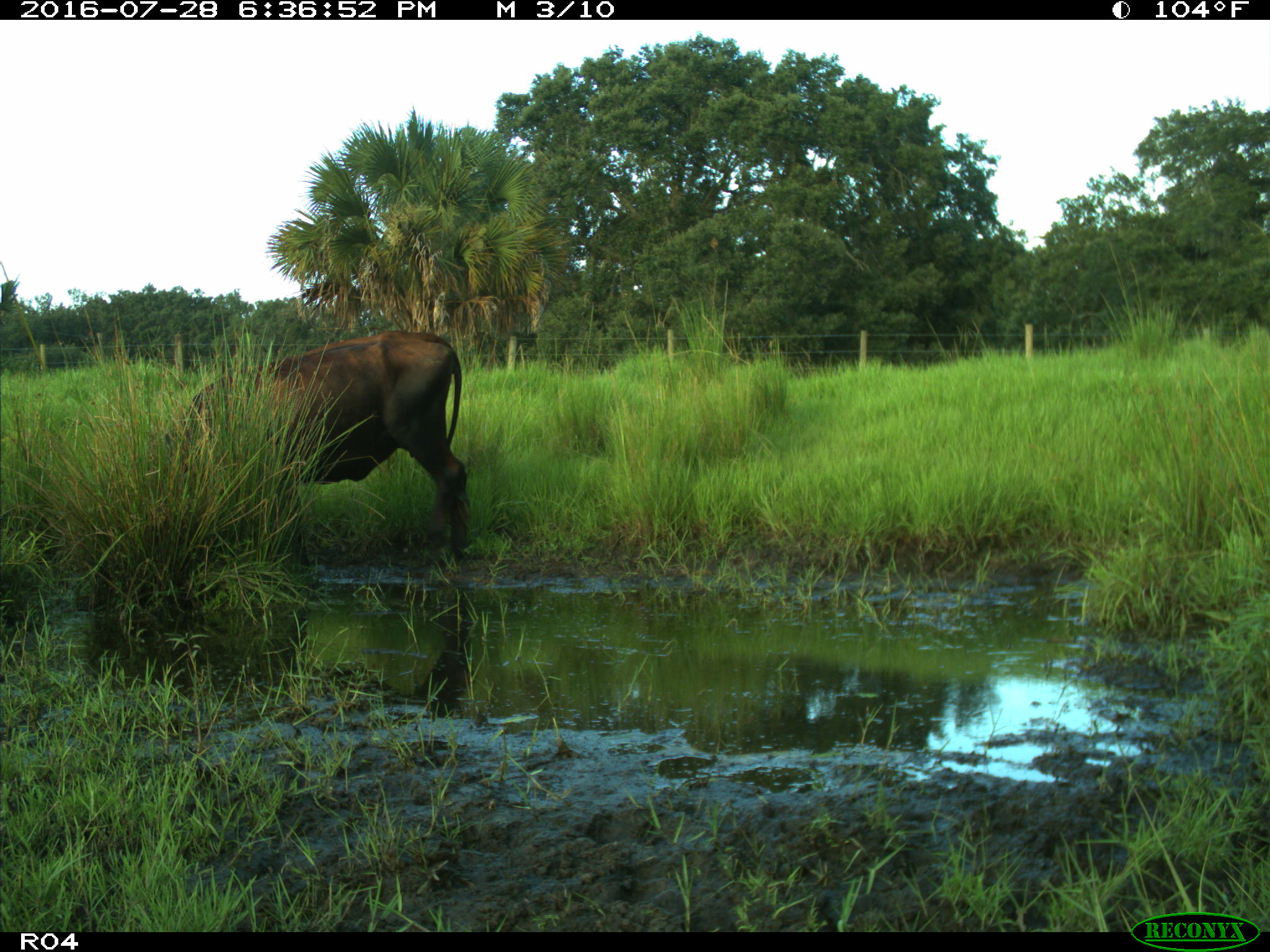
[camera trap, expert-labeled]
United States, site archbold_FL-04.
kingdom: Animalia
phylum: Chordata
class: Mammalia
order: Artiodactyla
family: Bovidae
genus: Bos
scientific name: Bos taurus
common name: domestic cow